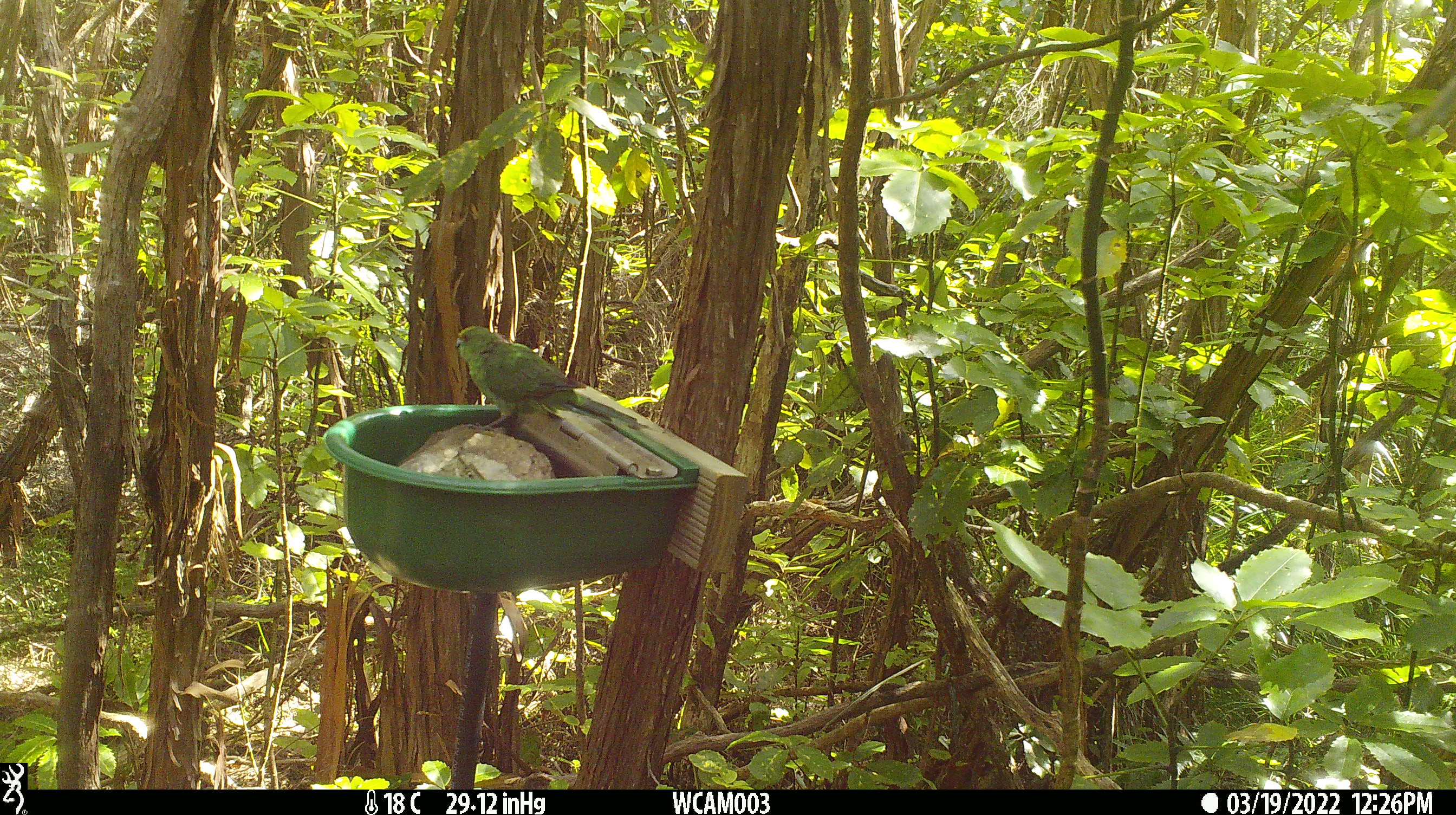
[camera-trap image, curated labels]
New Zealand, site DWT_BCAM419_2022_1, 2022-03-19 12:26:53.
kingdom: Animalia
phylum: Chordata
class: Aves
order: Psittaciformes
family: Psittaculidae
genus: Cyanoramphus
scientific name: Cyanoramphus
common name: parakeet